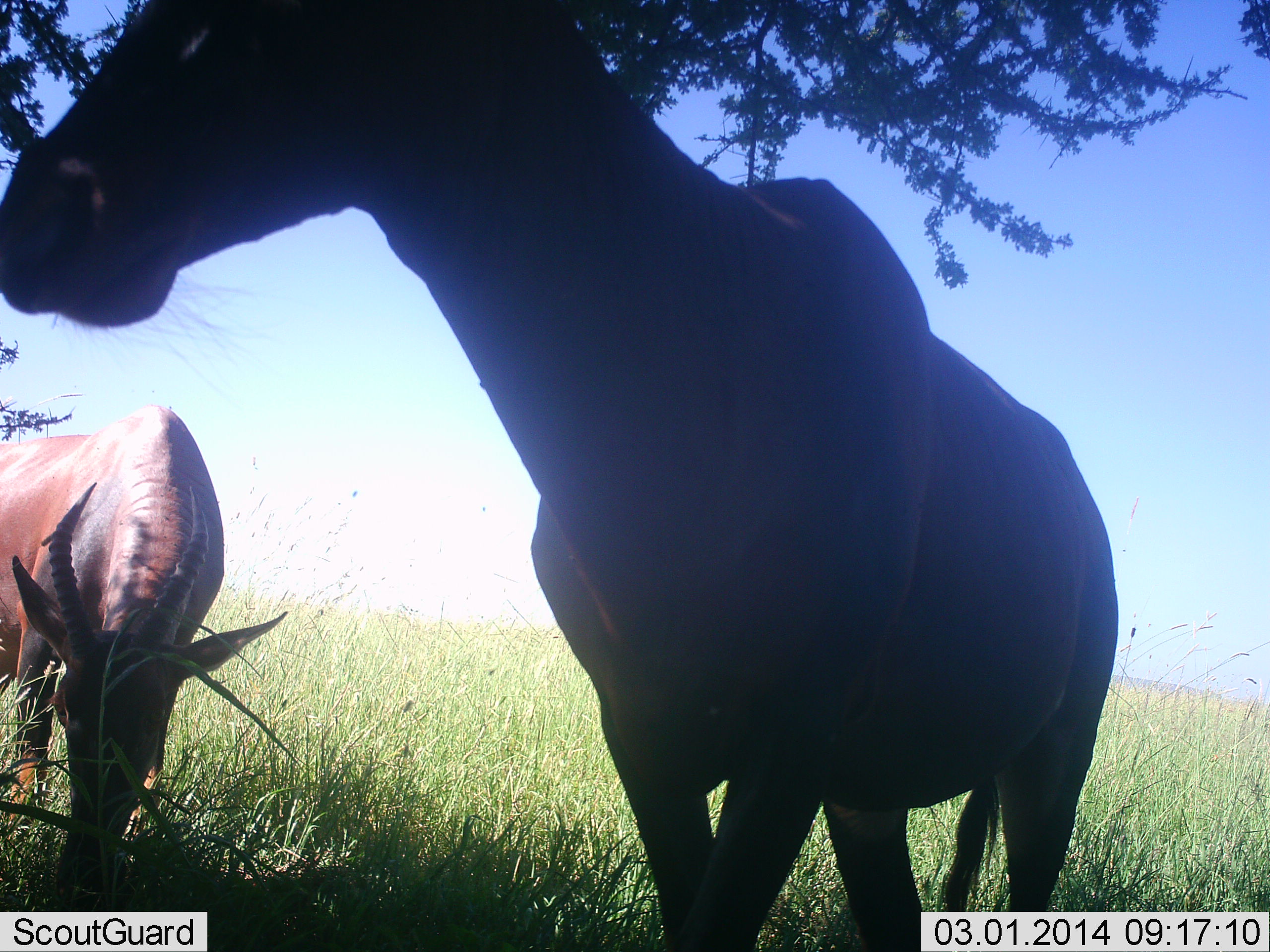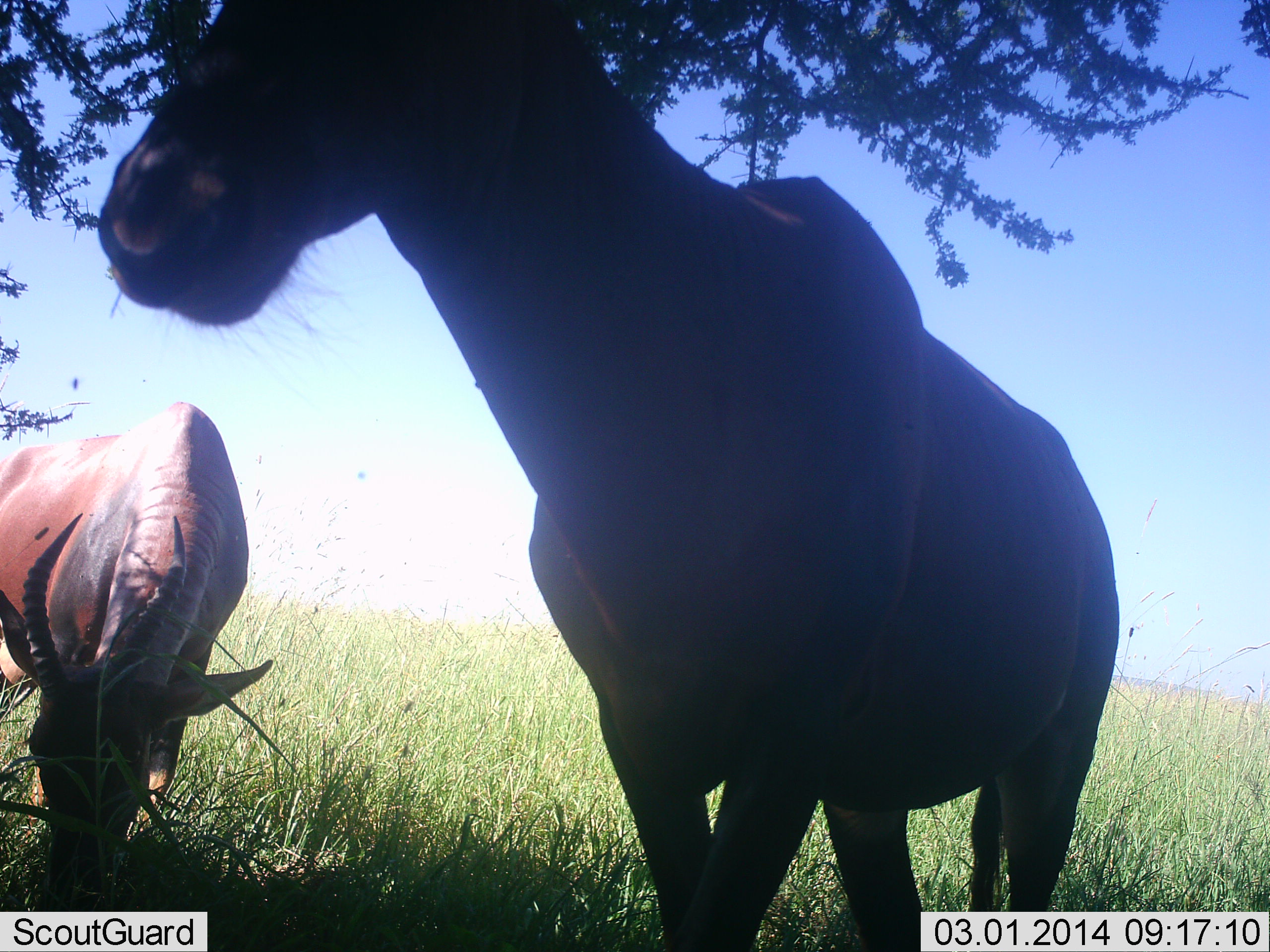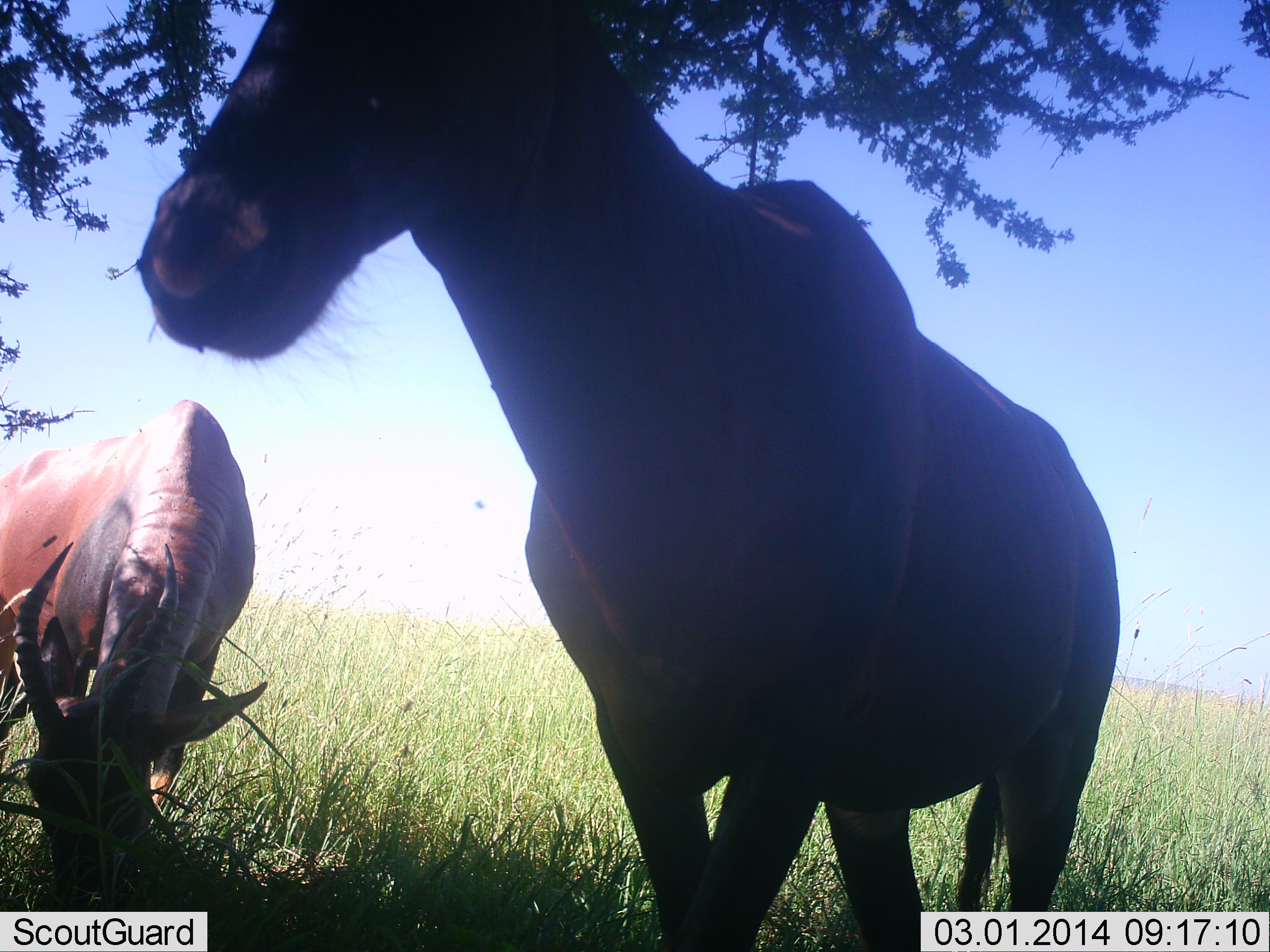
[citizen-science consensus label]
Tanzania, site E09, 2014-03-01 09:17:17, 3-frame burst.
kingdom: Animalia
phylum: Chordata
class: Mammalia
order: Artiodactyla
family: Bovidae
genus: Damaliscus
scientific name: Damaliscus lunatus jimela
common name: topi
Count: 2.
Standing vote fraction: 70%.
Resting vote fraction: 0%.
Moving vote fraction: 0%.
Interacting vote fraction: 0%.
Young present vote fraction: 0%.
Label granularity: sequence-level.